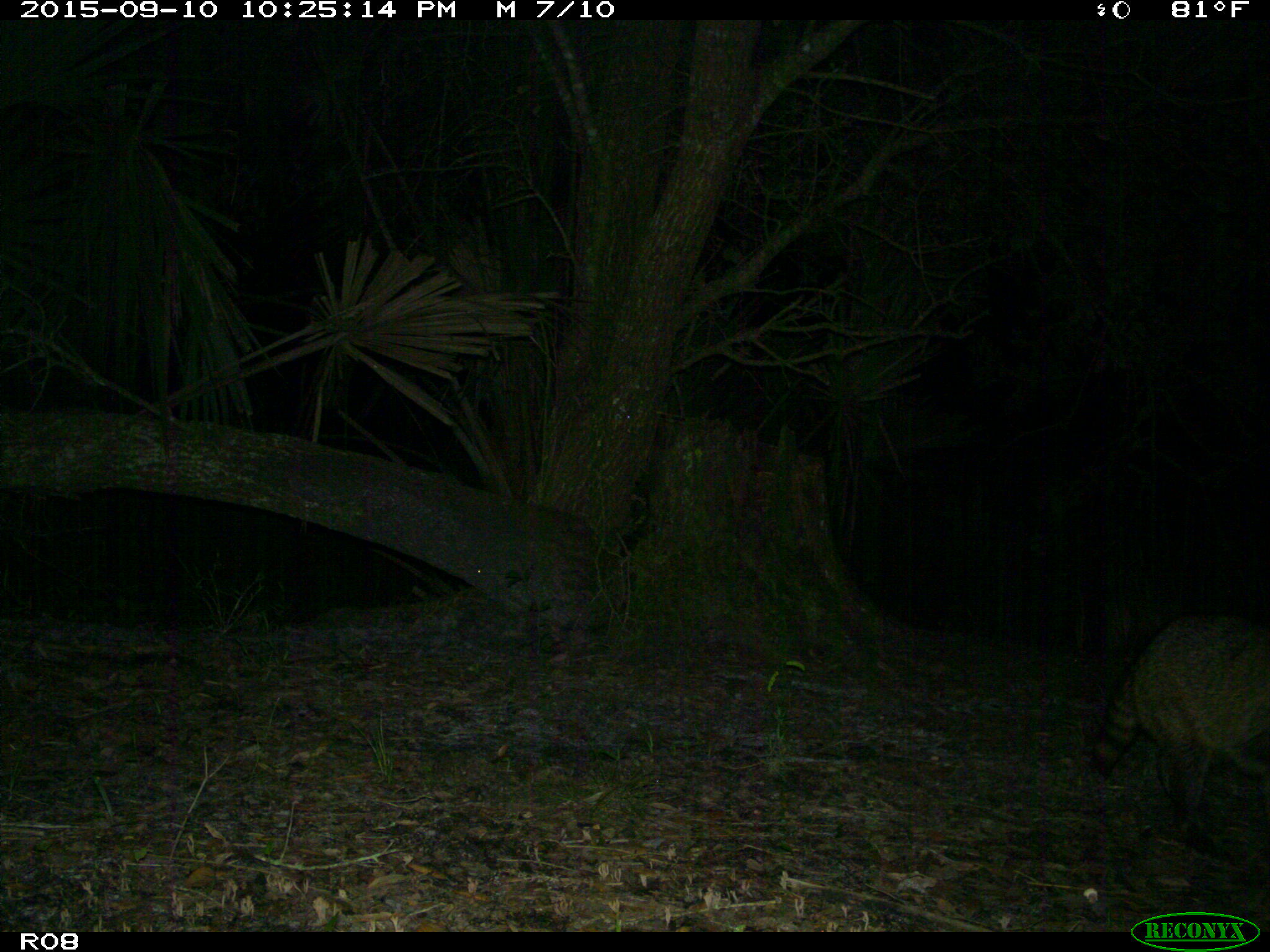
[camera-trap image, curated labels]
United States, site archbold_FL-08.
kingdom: Animalia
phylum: Chordata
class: Mammalia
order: Carnivora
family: Procyonidae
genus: Procyon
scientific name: Procyon lotor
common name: common raccoon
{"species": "Procyon lotor (common raccoon)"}